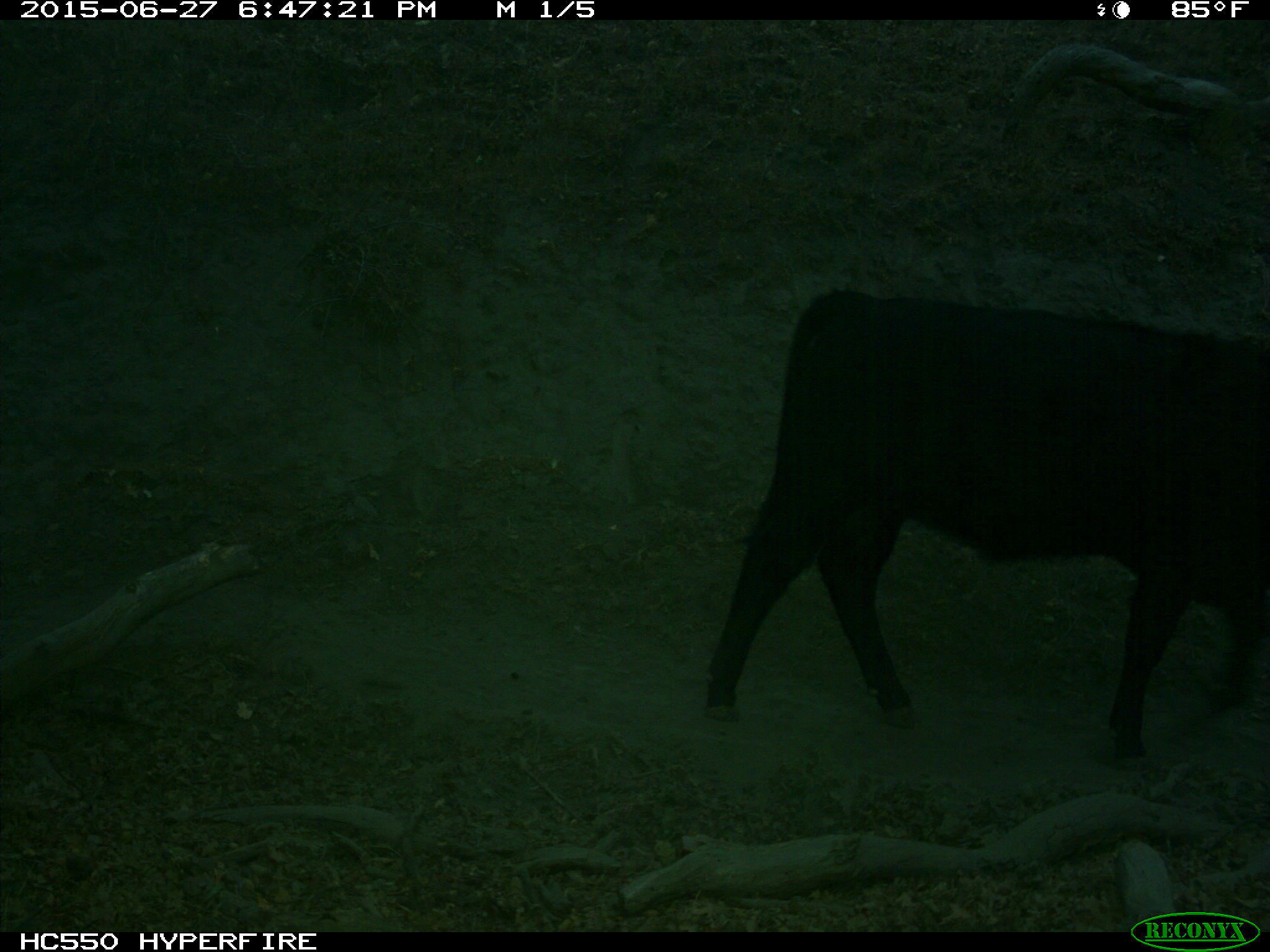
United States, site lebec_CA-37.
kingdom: Animalia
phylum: Chordata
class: Mammalia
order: Artiodactyla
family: Bovidae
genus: Bos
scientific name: Bos taurus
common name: domestic cow